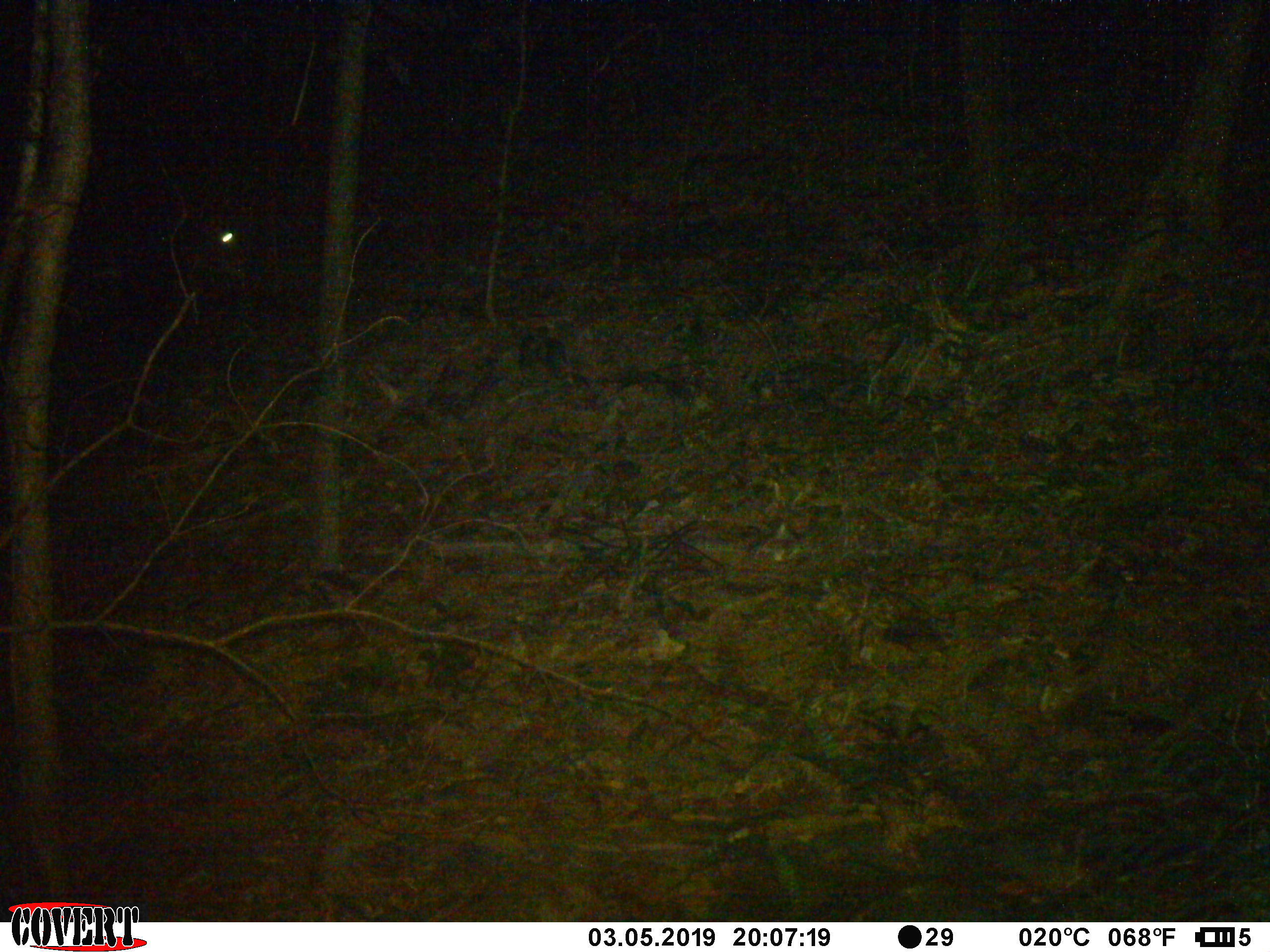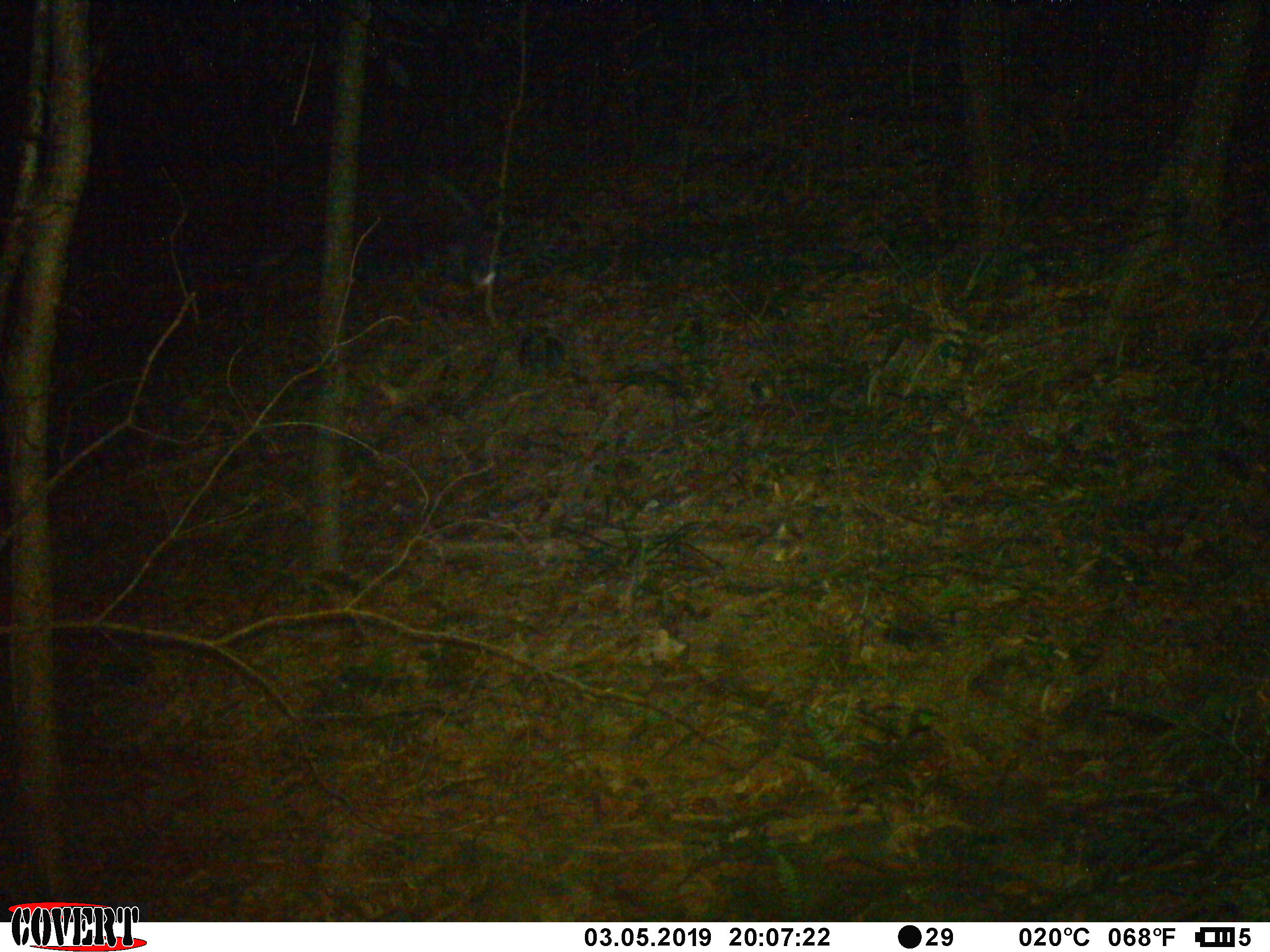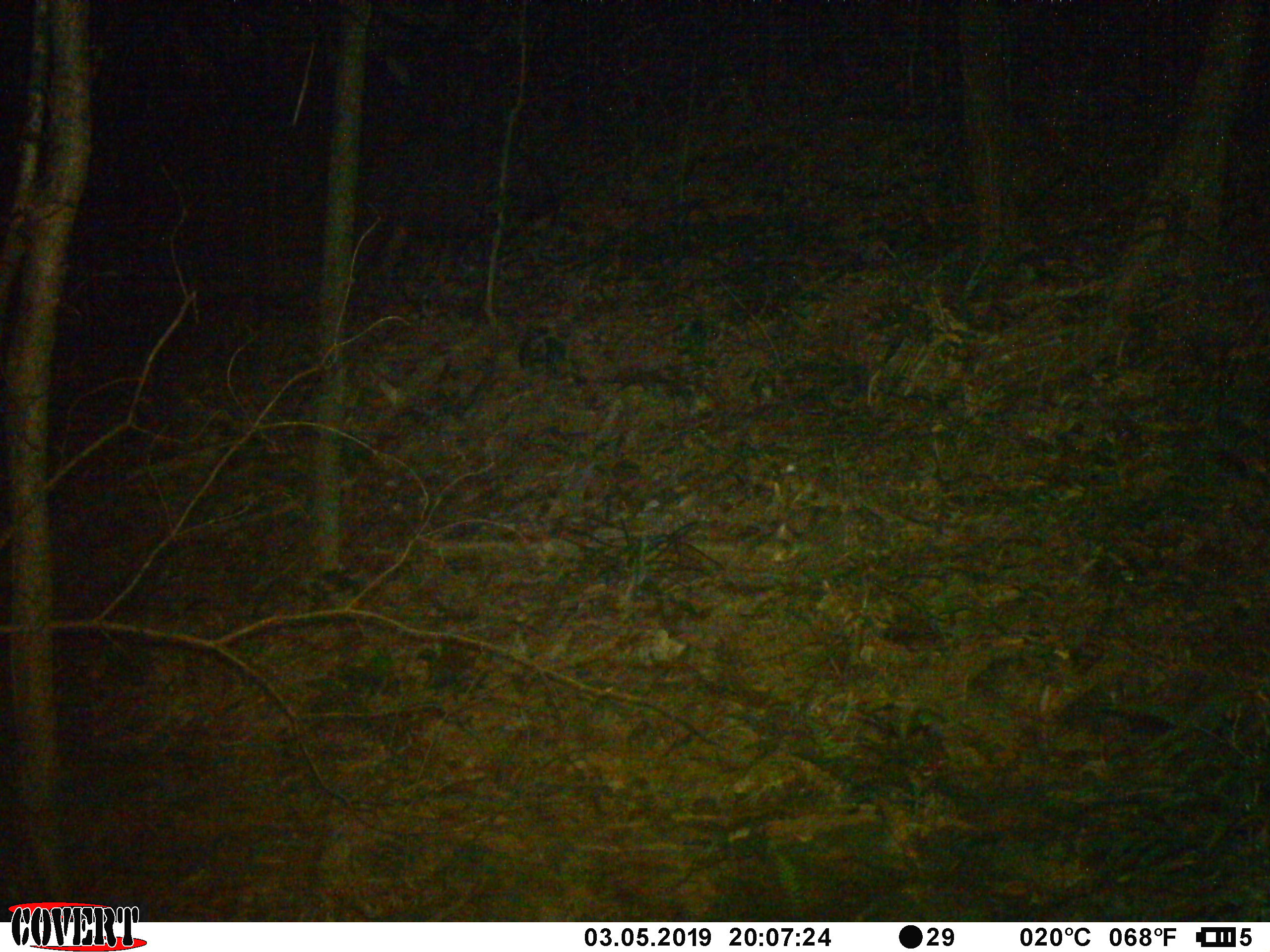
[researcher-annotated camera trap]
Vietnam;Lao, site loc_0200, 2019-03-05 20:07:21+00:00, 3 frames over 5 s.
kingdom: Animalia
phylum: Chordata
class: Mammalia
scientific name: Laurasiatheria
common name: ungulate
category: unidentified ungulates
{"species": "unidentified ungulates (ungulate) (Laurasiatheria)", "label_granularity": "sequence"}